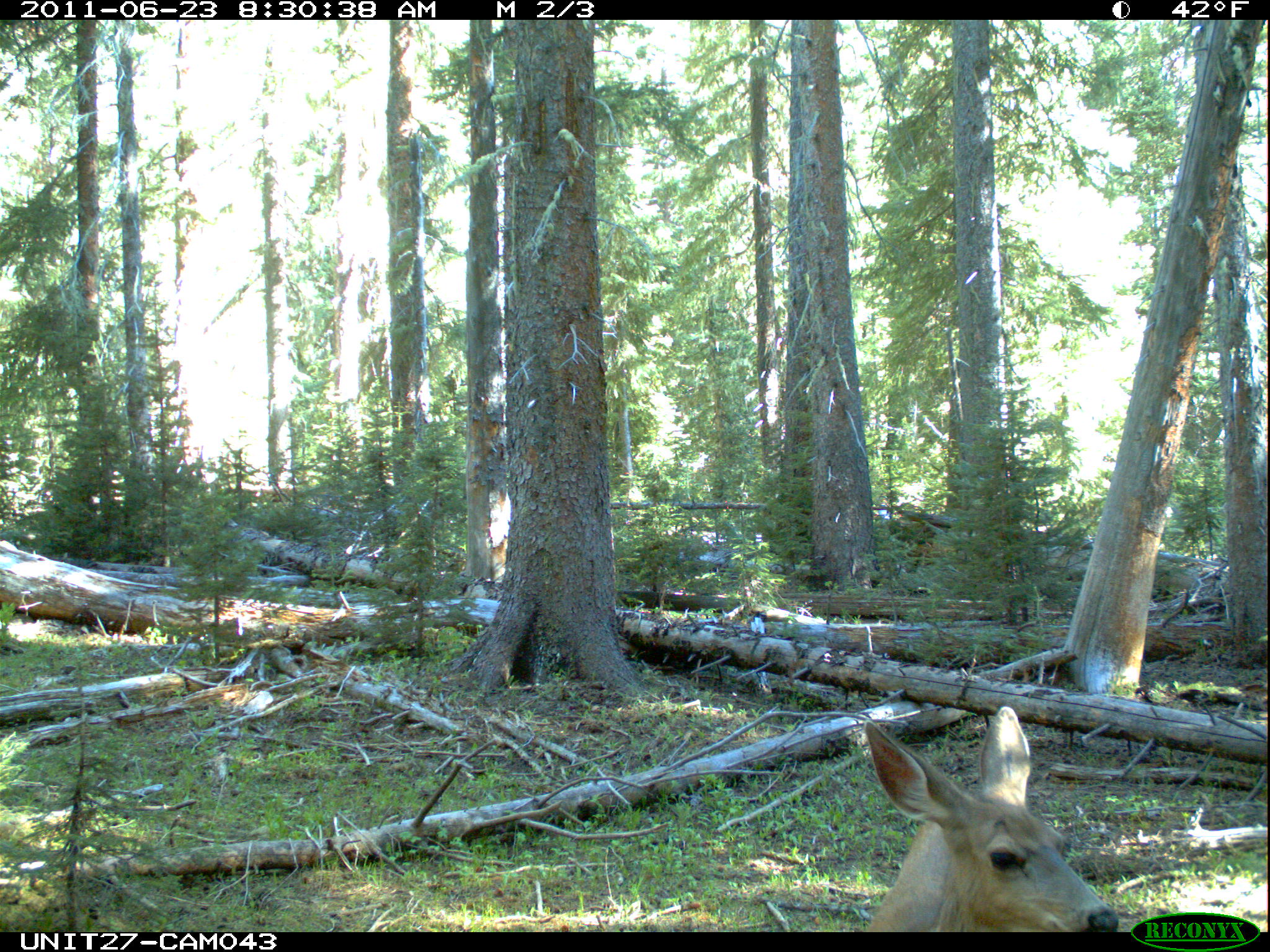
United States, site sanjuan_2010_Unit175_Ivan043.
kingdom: Animalia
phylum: Chordata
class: Mammalia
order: Artiodactyla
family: Cervidae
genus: Odocoileus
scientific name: Odocoileus hemionus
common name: mule deer